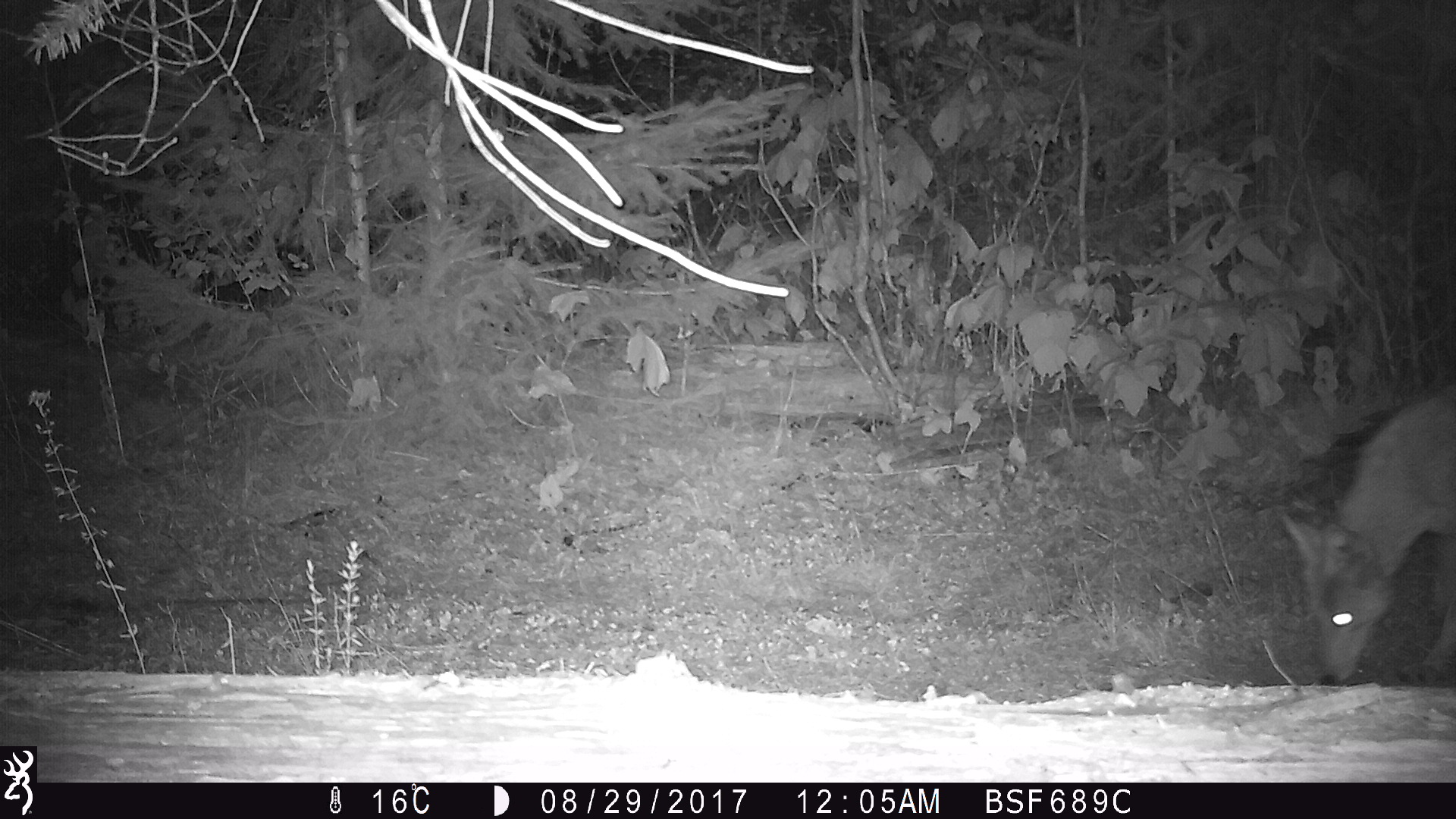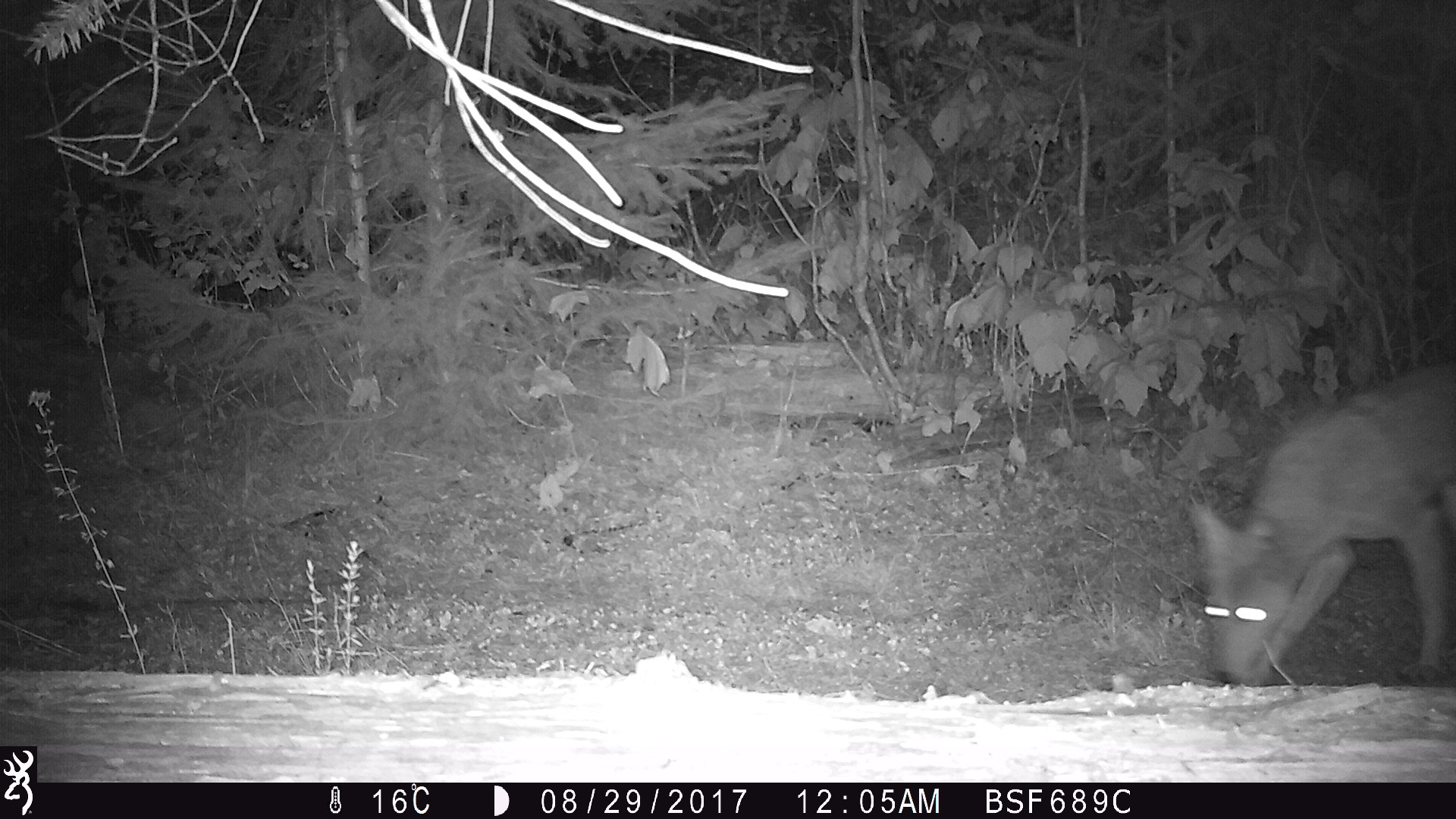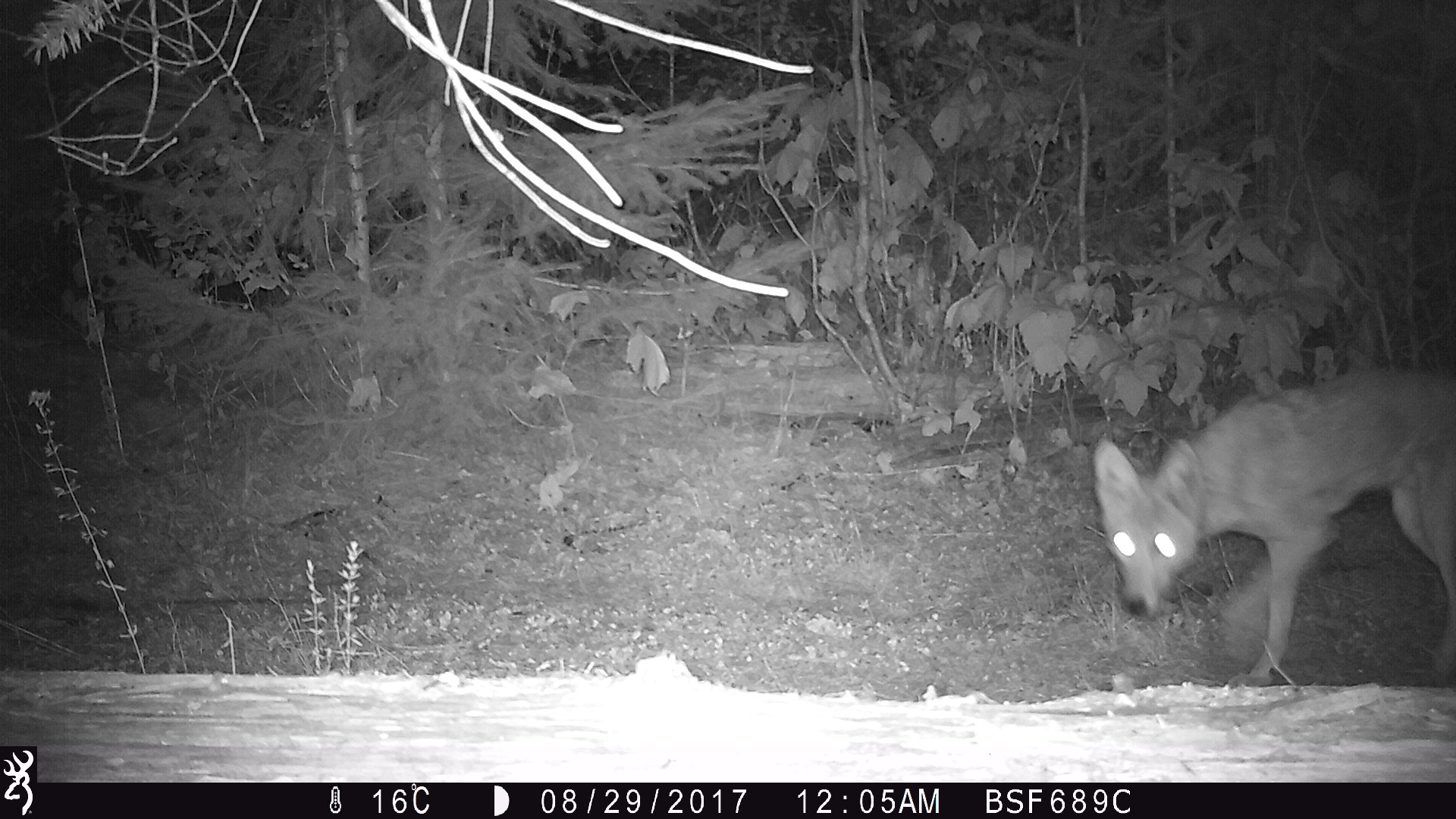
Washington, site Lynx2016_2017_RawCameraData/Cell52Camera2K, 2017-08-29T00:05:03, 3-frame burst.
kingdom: Animalia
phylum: Chordata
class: Mammalia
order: Carnivora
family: Canidae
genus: Canis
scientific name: Canis latrans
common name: coyote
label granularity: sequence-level